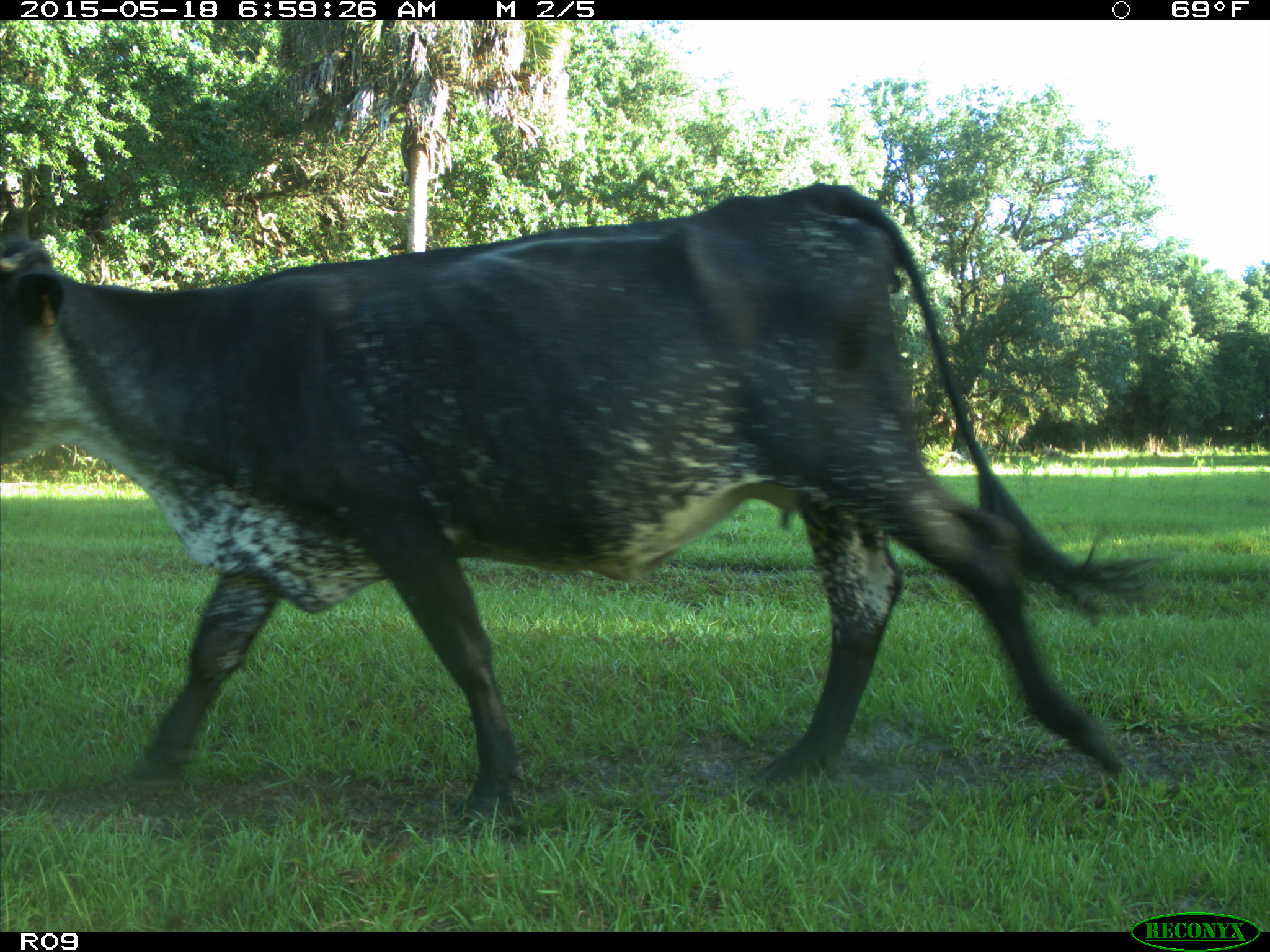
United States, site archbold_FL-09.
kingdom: Animalia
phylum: Chordata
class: Mammalia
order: Artiodactyla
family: Bovidae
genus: Bos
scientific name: Bos taurus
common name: domestic cow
Bos taurus (domestic cow).